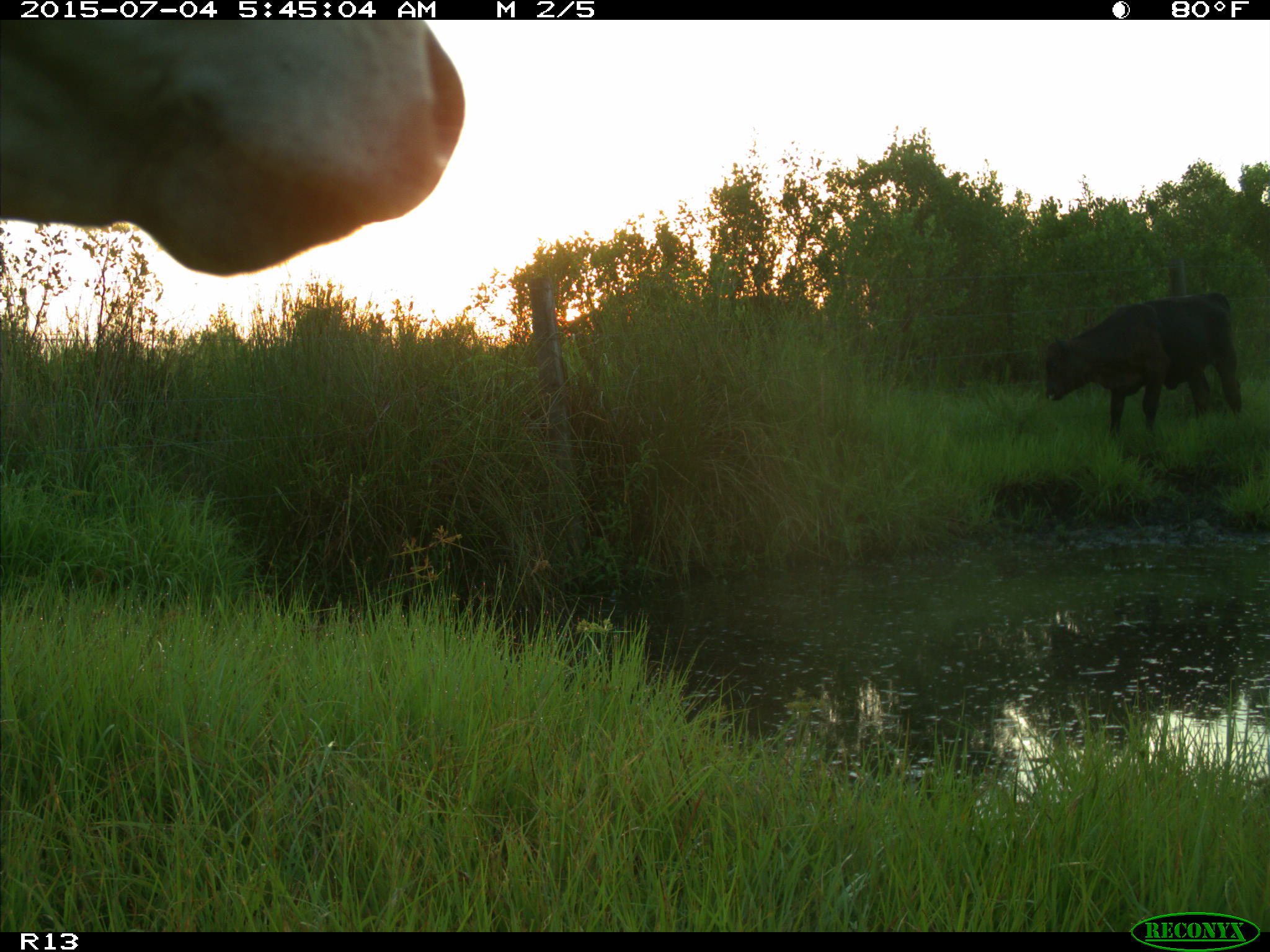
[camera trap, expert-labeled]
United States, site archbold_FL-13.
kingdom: Animalia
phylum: Chordata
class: Mammalia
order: Artiodactyla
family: Bovidae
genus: Bos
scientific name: Bos taurus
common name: domestic cow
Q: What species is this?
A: Bos taurus (domestic cow).